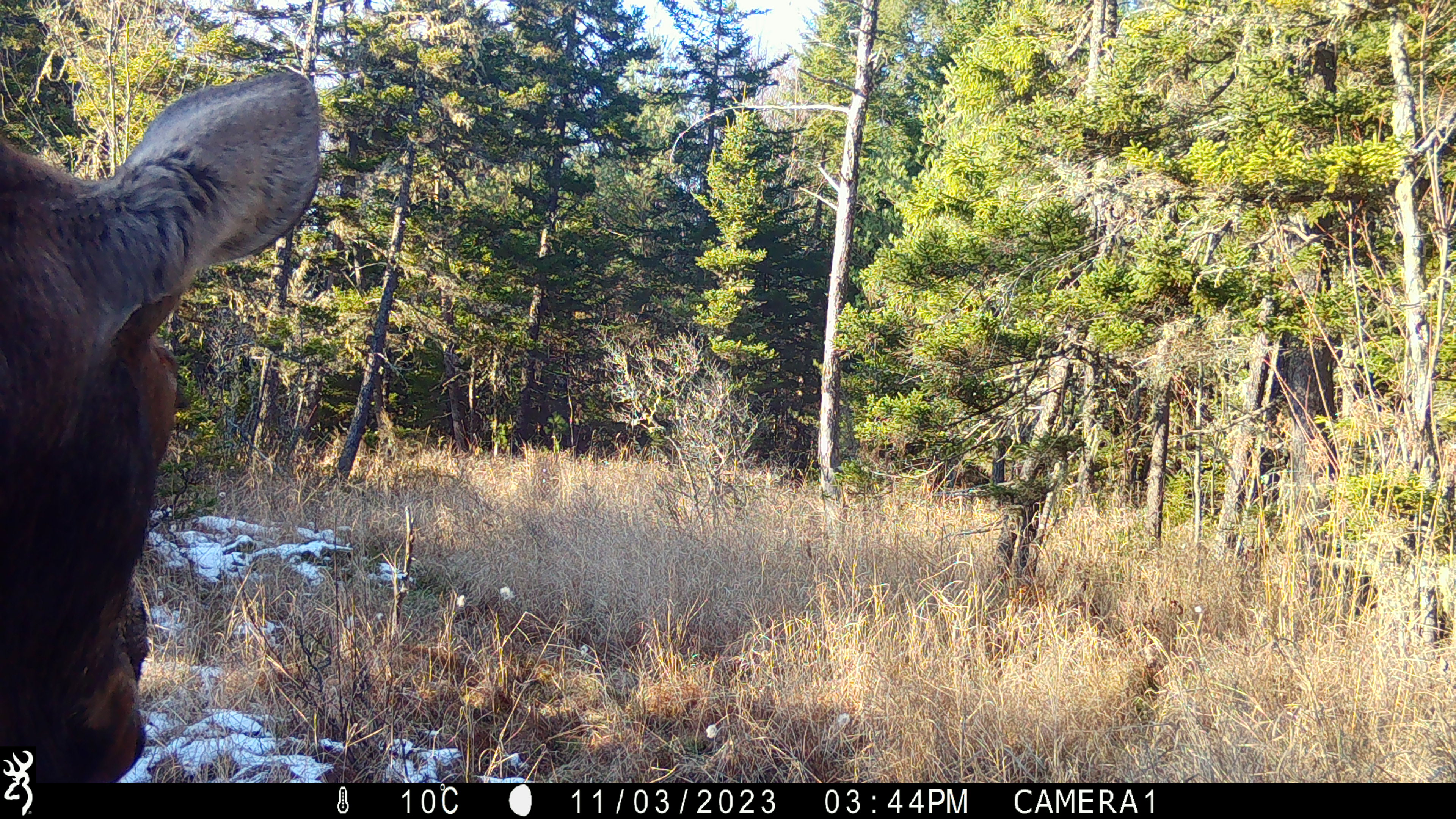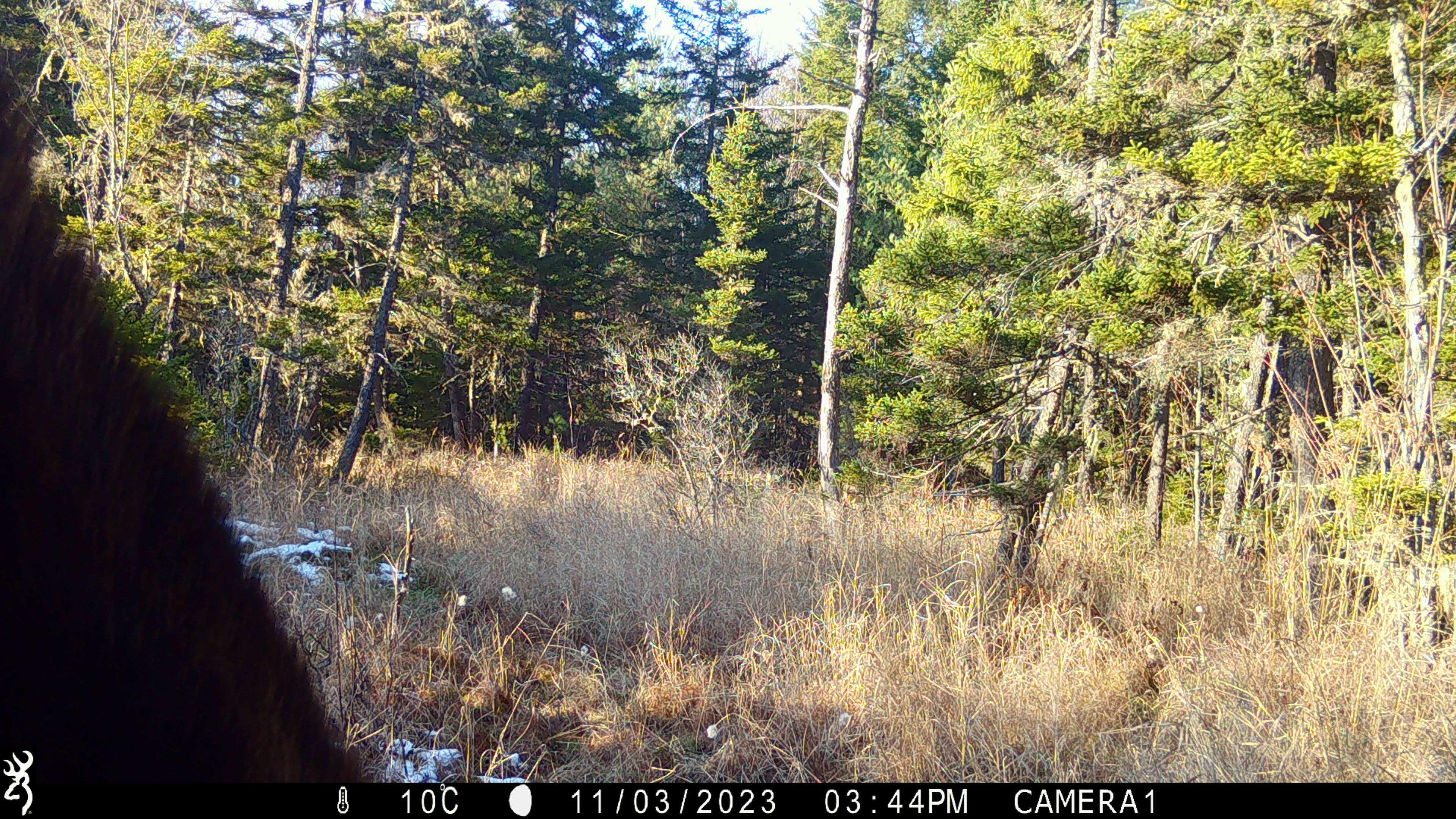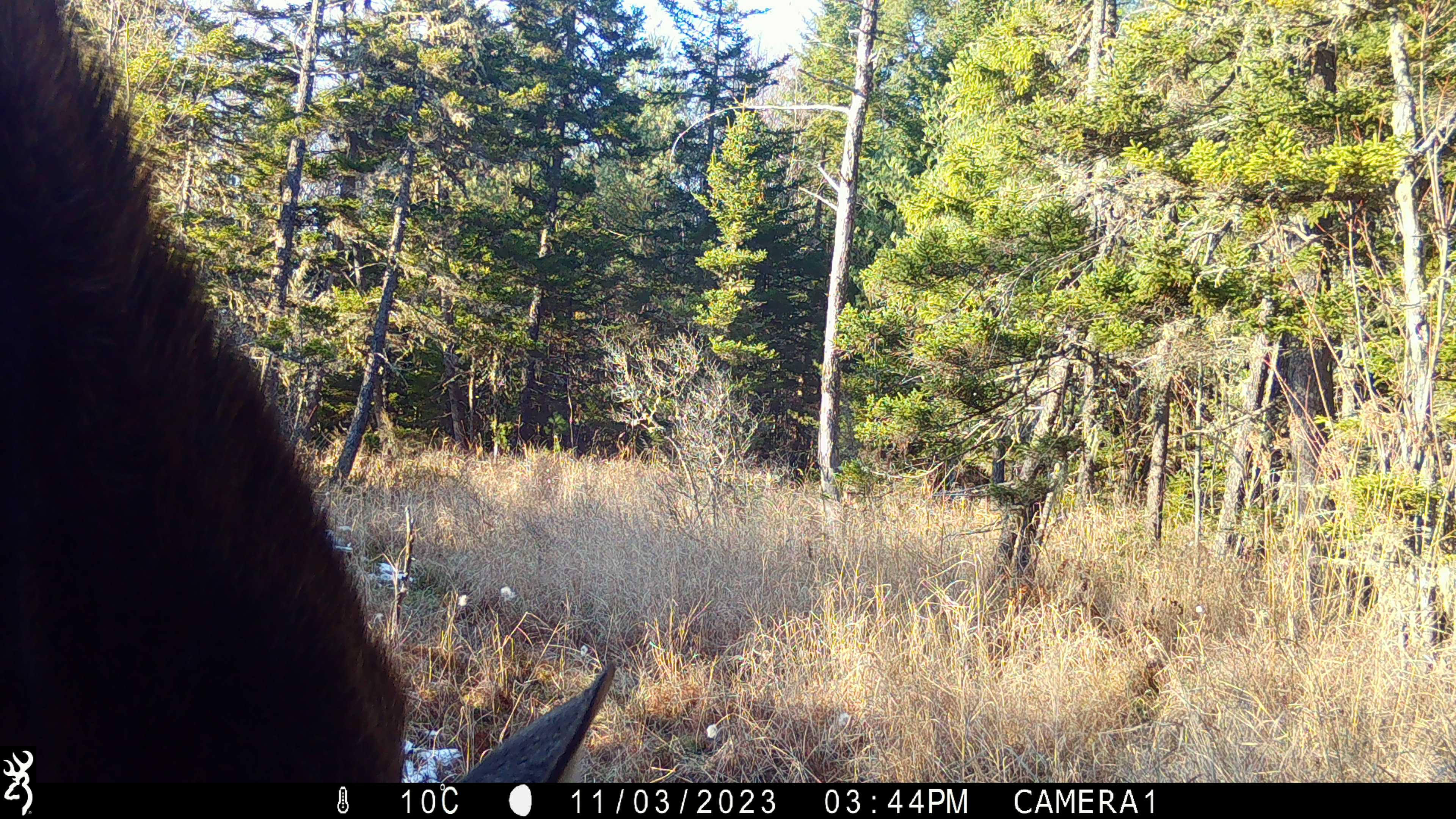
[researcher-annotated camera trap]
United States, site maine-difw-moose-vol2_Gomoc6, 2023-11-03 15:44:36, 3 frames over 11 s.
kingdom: Animalia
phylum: Chordata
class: Mammalia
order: Artiodactyla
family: Cervidae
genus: Alces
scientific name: Alces alces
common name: moose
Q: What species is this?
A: Moose (Alces alces).